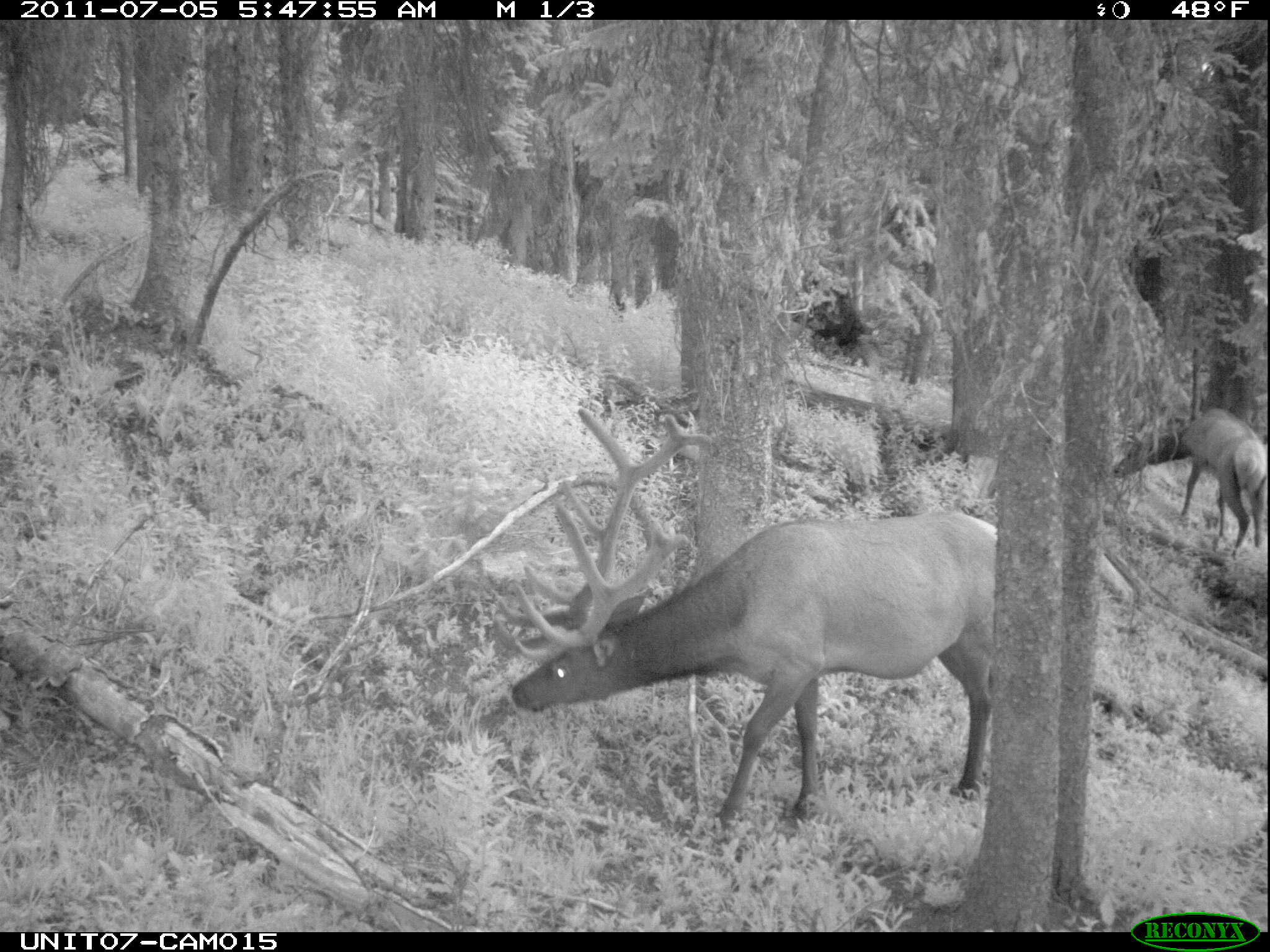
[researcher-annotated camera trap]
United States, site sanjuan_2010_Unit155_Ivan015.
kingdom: Animalia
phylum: Chordata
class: Mammalia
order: Artiodactyla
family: Cervidae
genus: Cervus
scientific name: Cervus elaphus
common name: red deer